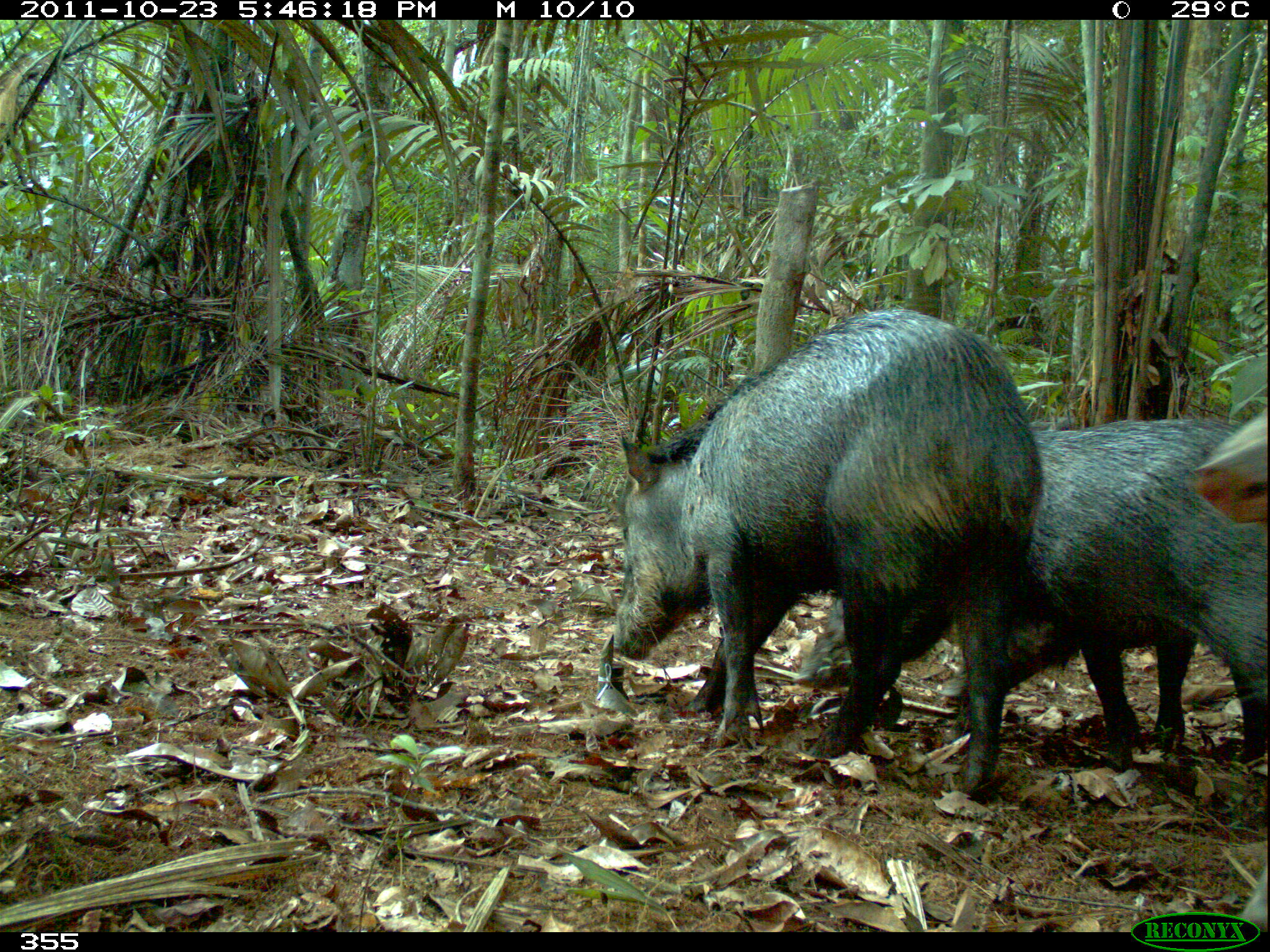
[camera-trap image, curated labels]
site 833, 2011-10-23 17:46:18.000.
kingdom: Animalia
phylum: Chordata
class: Mammalia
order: Artiodactyla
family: Tayassuidae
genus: Tayassu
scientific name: Tayassu pecari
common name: white-lipped peccary